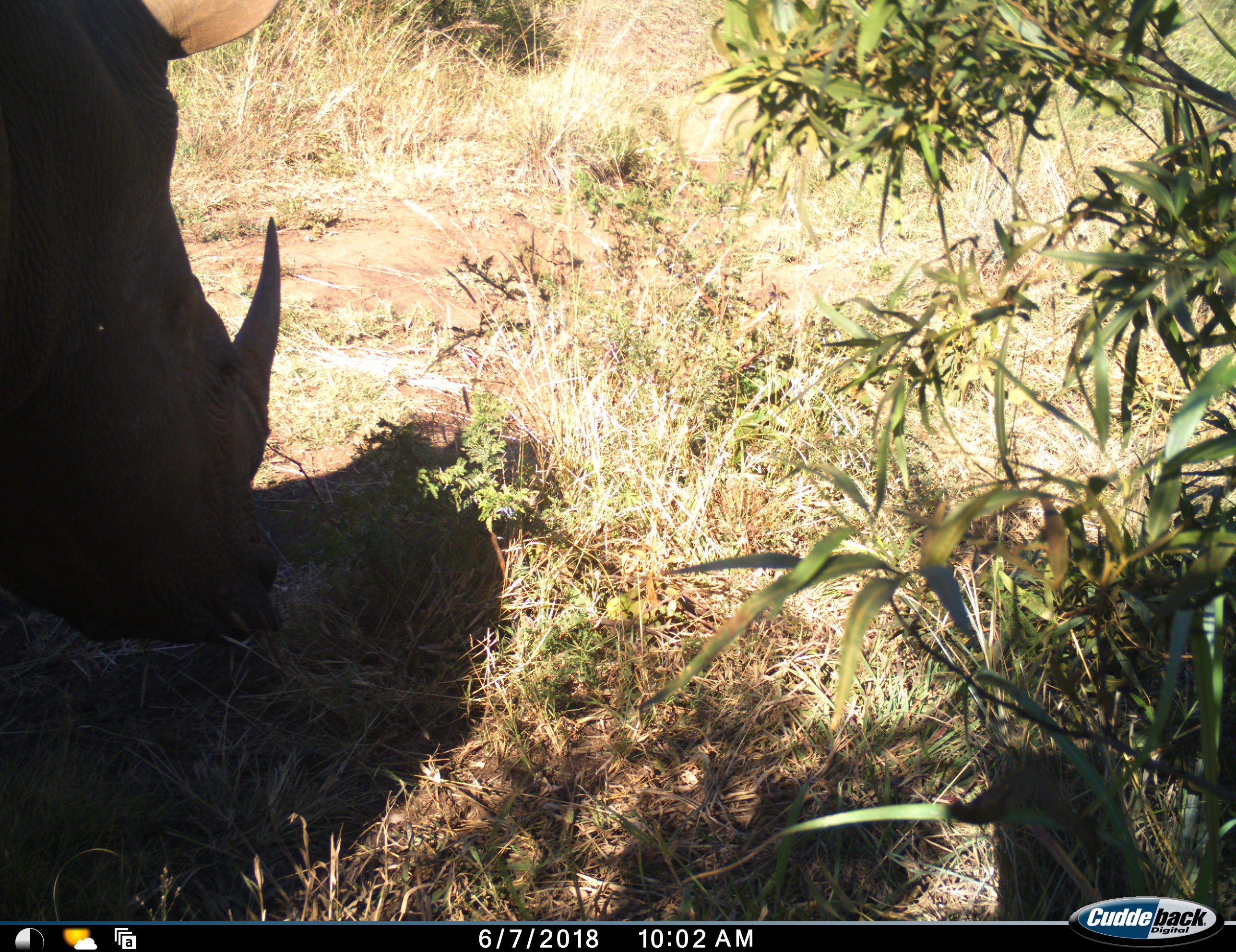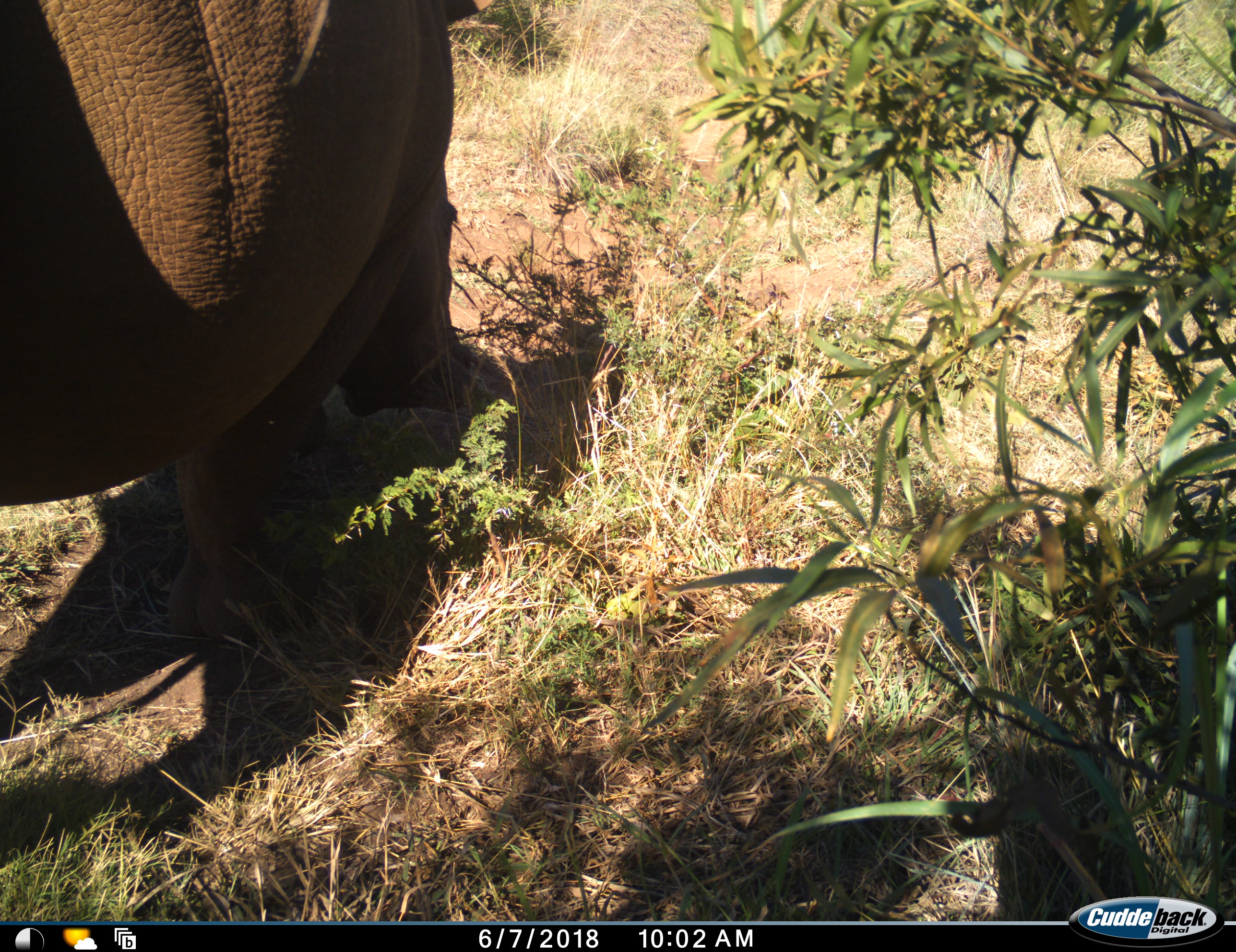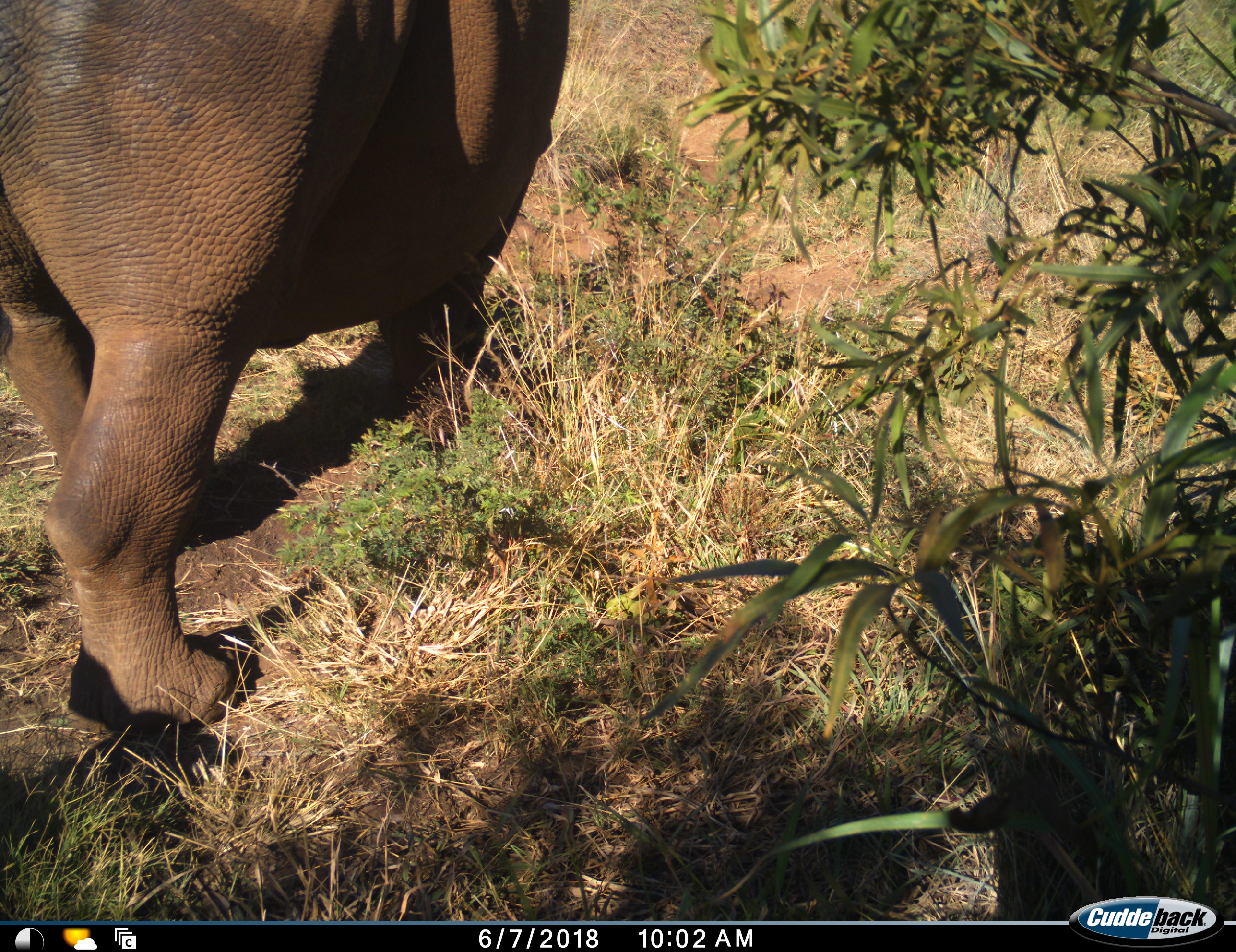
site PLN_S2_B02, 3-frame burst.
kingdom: Animalia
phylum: Chordata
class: Mammalia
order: Perissodactyla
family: Rhinocerotidae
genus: Diceros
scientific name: Diceros bicornis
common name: black rhinoceros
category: rhinocerosblack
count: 1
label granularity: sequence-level